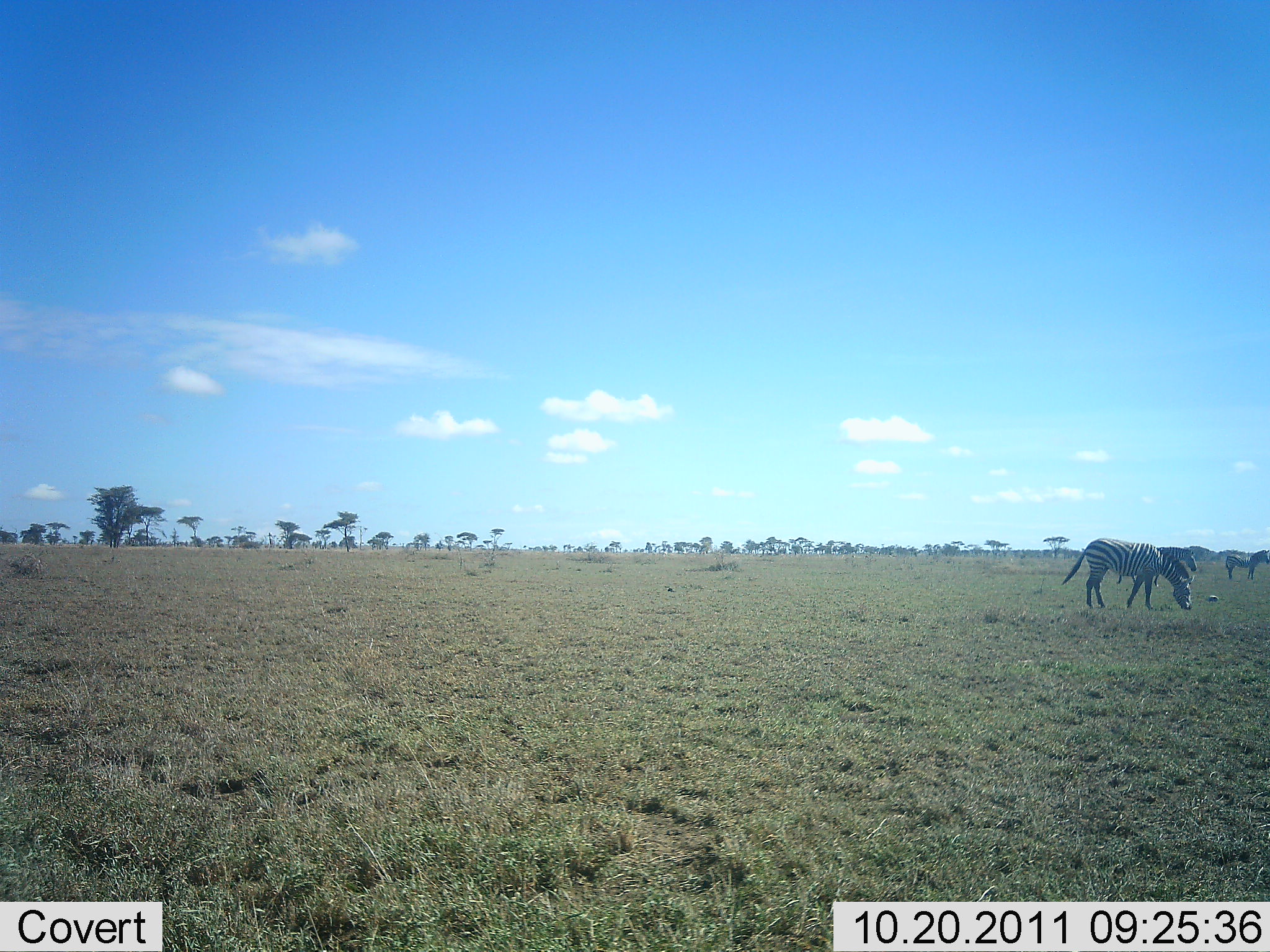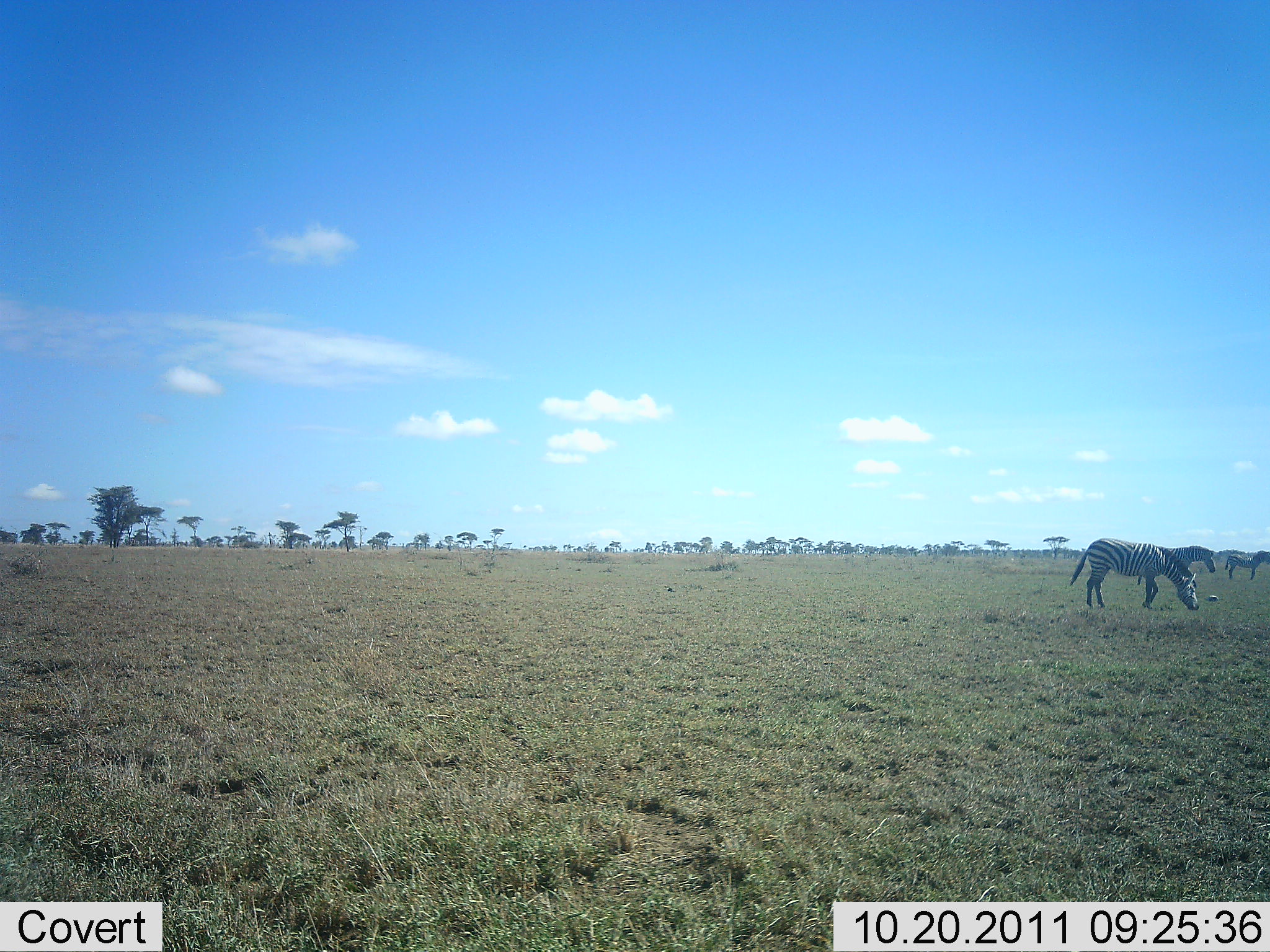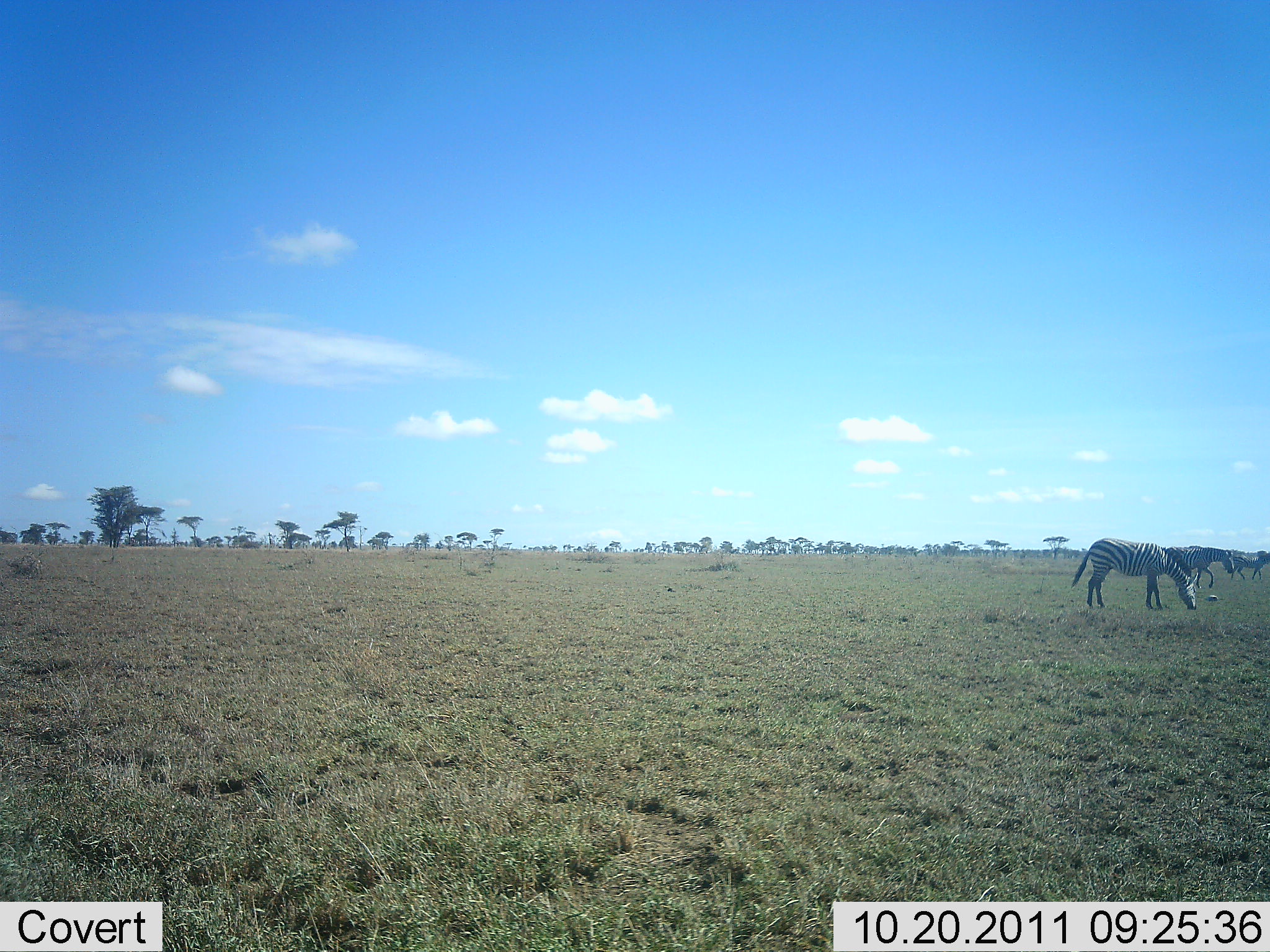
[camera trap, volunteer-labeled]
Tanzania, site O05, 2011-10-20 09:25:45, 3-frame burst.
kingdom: Animalia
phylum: Chordata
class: Mammalia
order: Perissodactyla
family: Equidae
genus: Equus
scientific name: Equus quagga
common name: plains zebra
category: zebra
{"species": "zebra (plains zebra) (Equus quagga)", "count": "3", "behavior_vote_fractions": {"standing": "36%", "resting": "0%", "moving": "91%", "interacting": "0%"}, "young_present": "0%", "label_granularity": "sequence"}